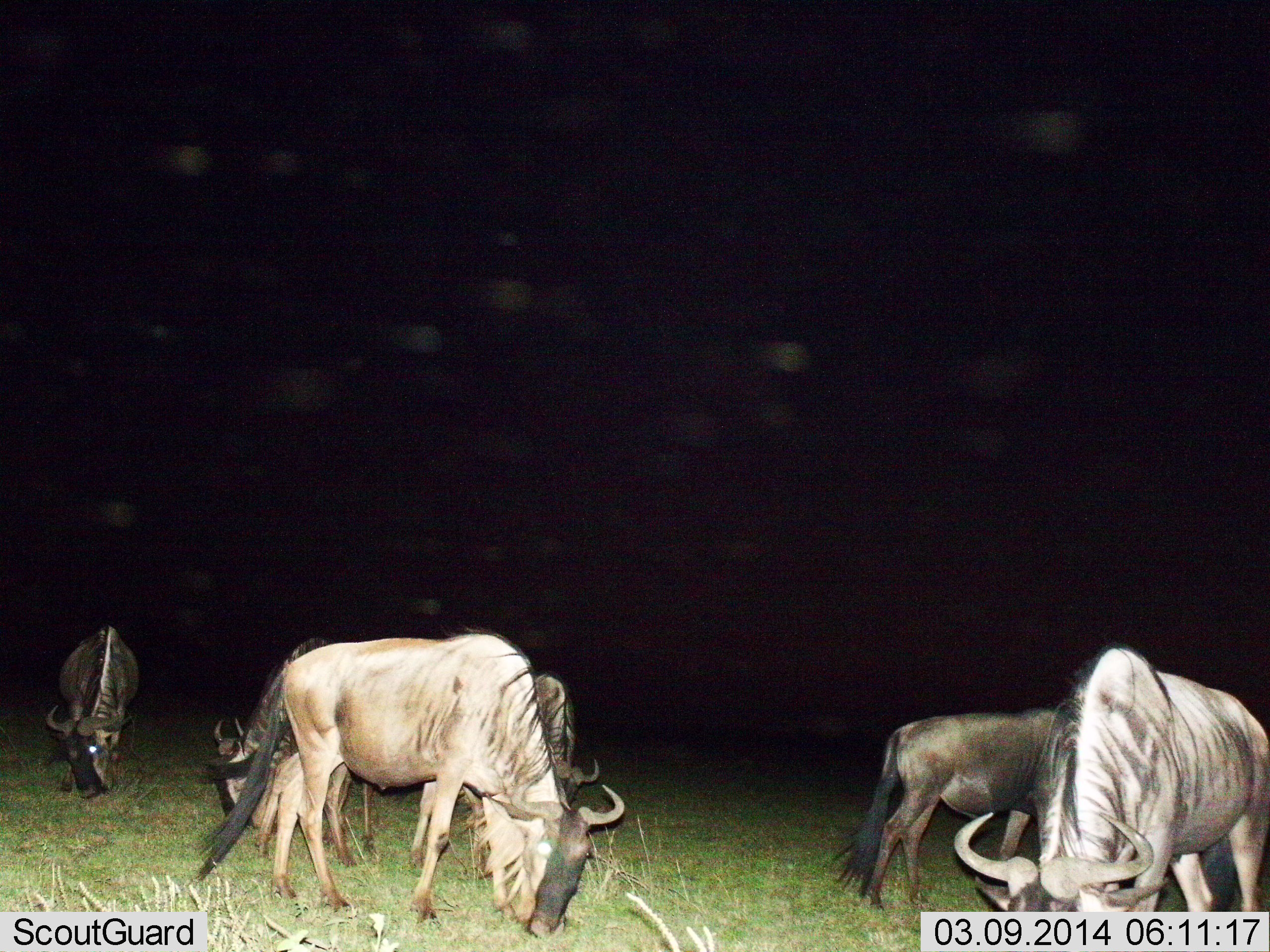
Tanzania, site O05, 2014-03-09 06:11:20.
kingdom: Animalia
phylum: Chordata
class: Mammalia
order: Artiodactyla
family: Bovidae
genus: Connochaetes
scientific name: Connochaetes taurinus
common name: blue wildebeest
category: wildebeest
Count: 5.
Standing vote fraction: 40%.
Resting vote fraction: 0%.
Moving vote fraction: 0%.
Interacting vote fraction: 0%.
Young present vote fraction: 10%.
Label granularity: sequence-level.